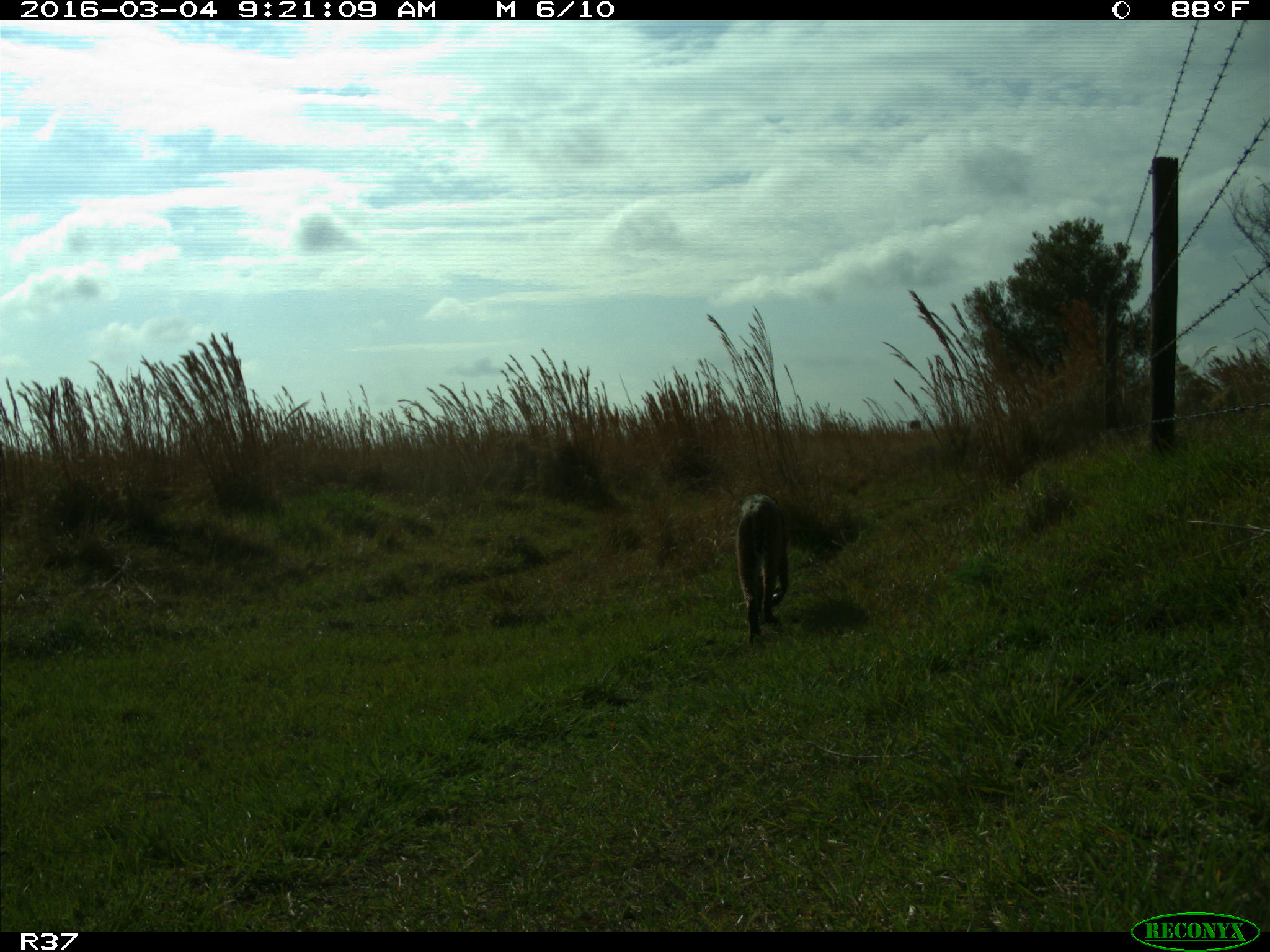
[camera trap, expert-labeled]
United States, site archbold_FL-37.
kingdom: Animalia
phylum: Chordata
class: Mammalia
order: Carnivora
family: Felidae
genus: Lynx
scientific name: Lynx rufus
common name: bobcat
Lynx rufus (bobcat).